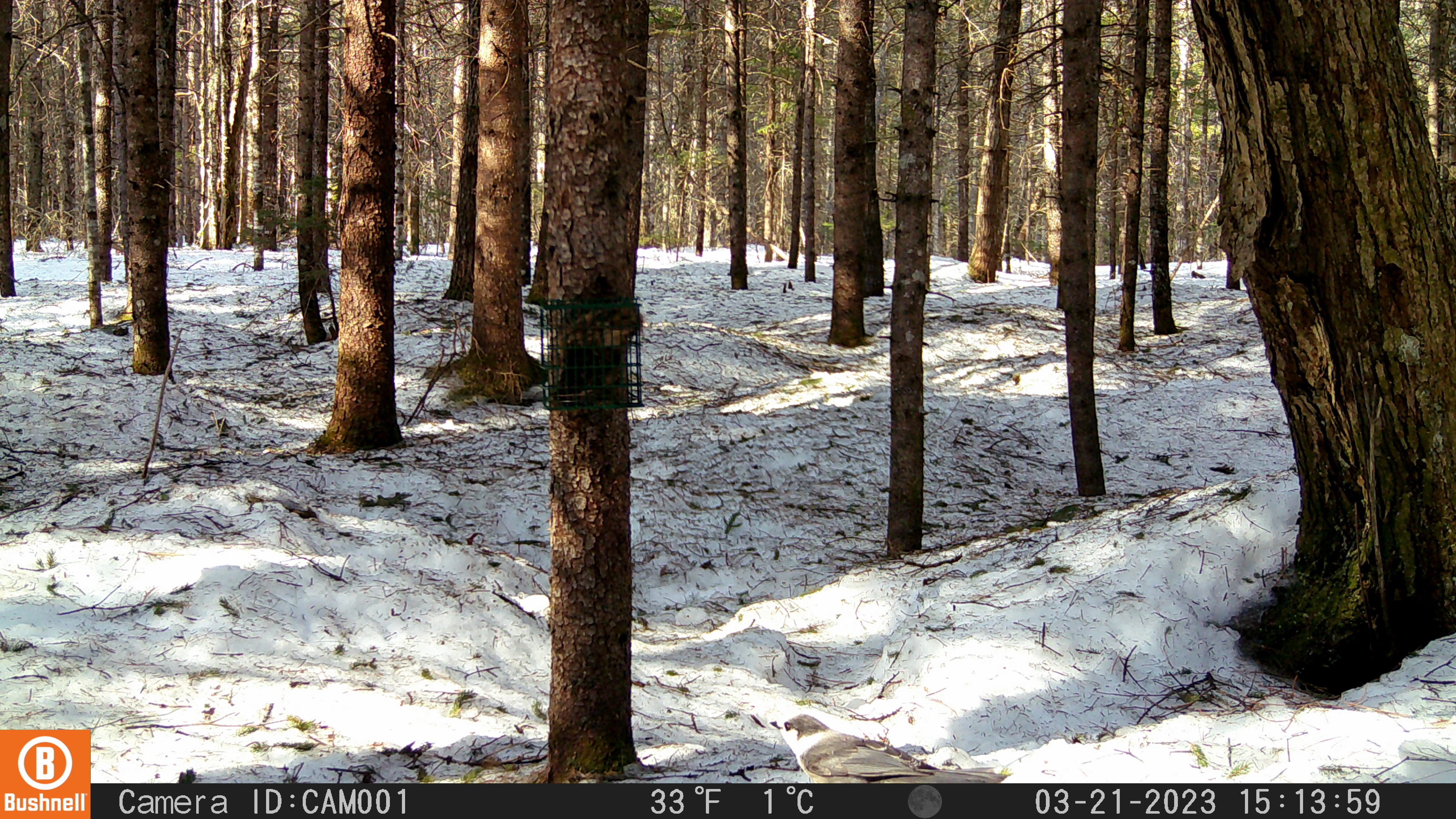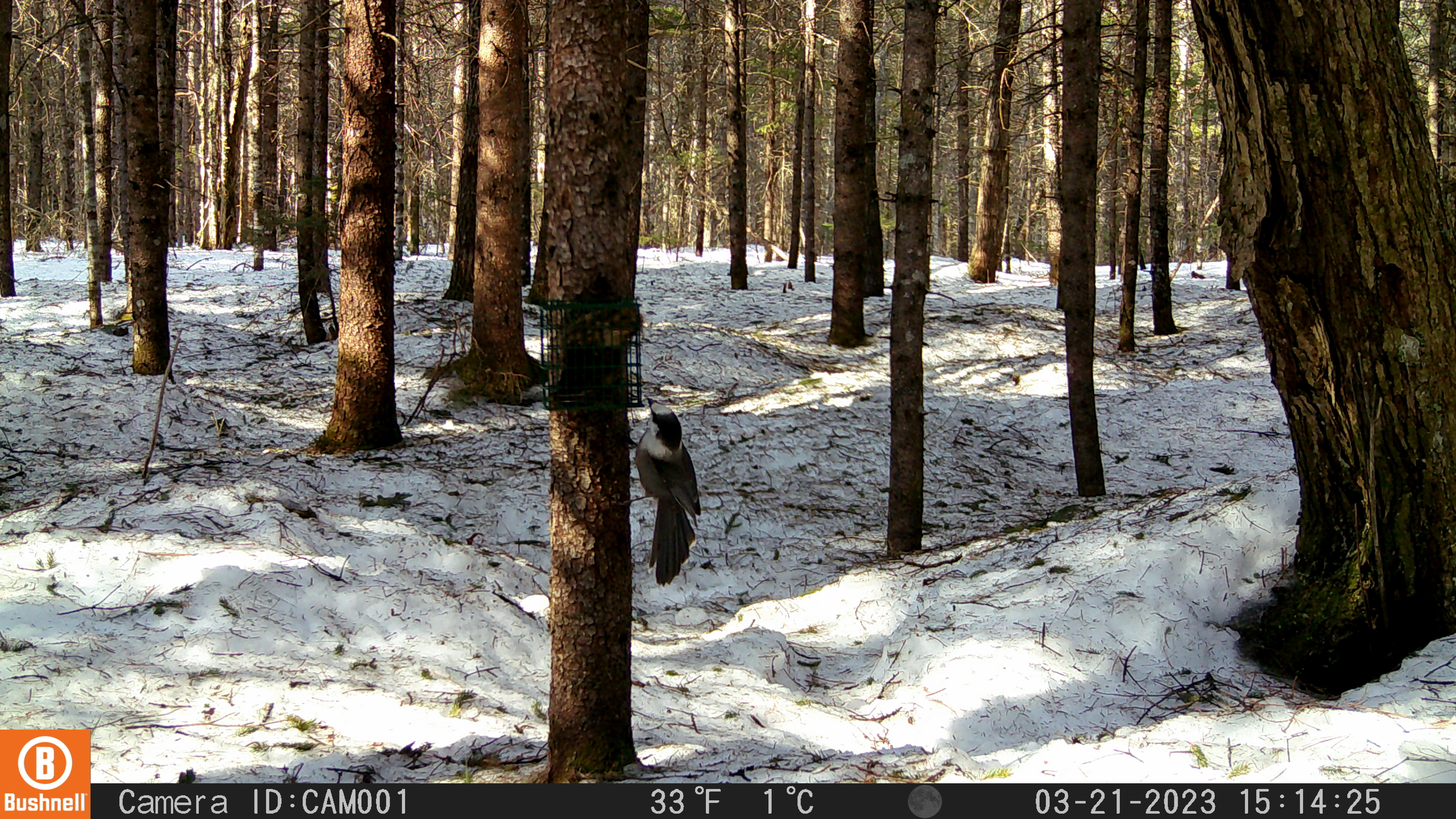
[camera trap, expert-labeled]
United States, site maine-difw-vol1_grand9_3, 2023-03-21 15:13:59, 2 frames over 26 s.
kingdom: Animalia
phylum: Chordata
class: Aves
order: Passeriformes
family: Corvidae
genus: Perisoreus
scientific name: Perisoreus canadensis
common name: canada jay